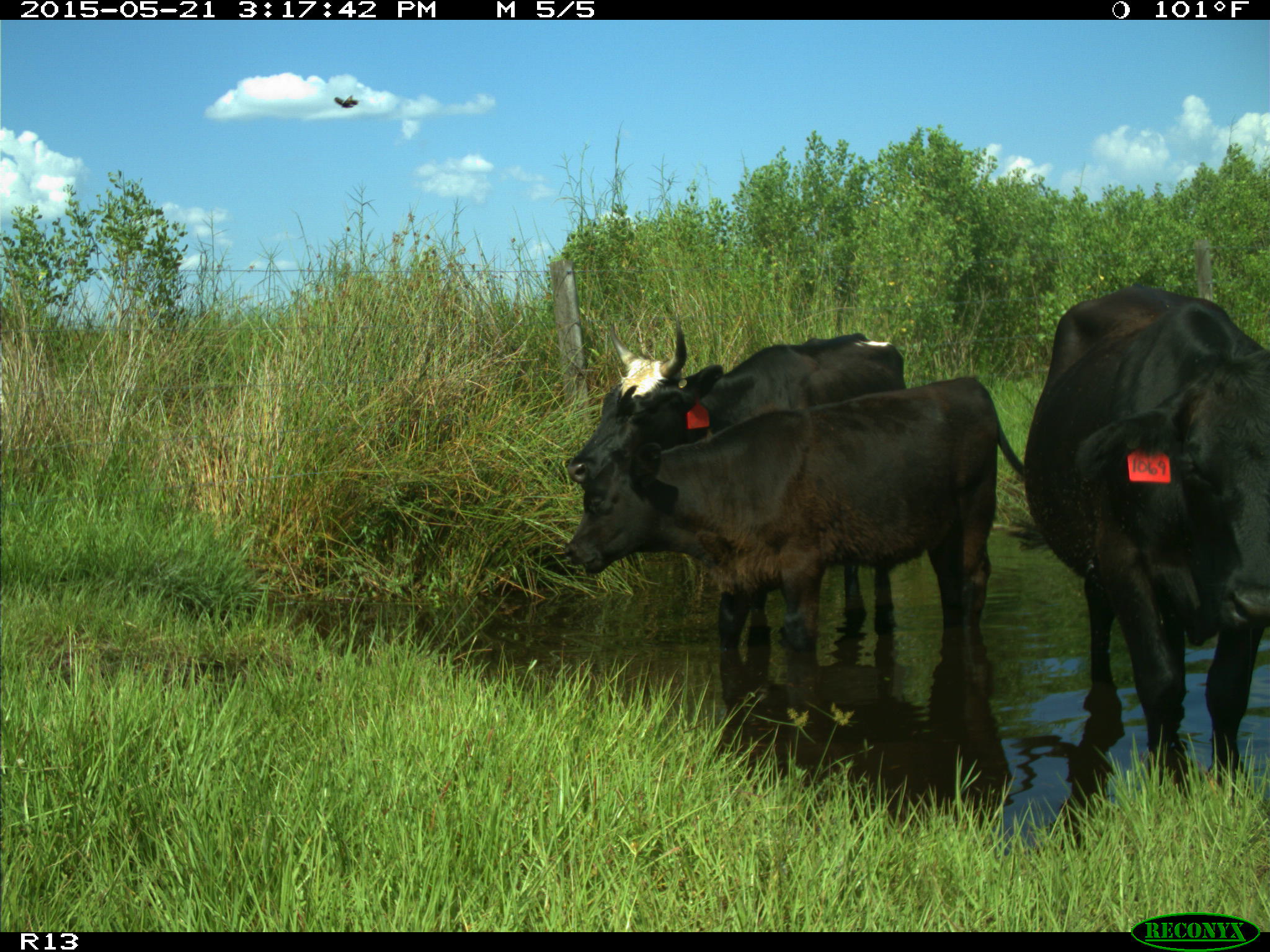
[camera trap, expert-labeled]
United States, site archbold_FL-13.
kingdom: Animalia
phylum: Chordata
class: Mammalia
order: Artiodactyla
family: Bovidae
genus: Bos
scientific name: Bos taurus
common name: domestic cow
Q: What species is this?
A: Bos taurus (domestic cow).